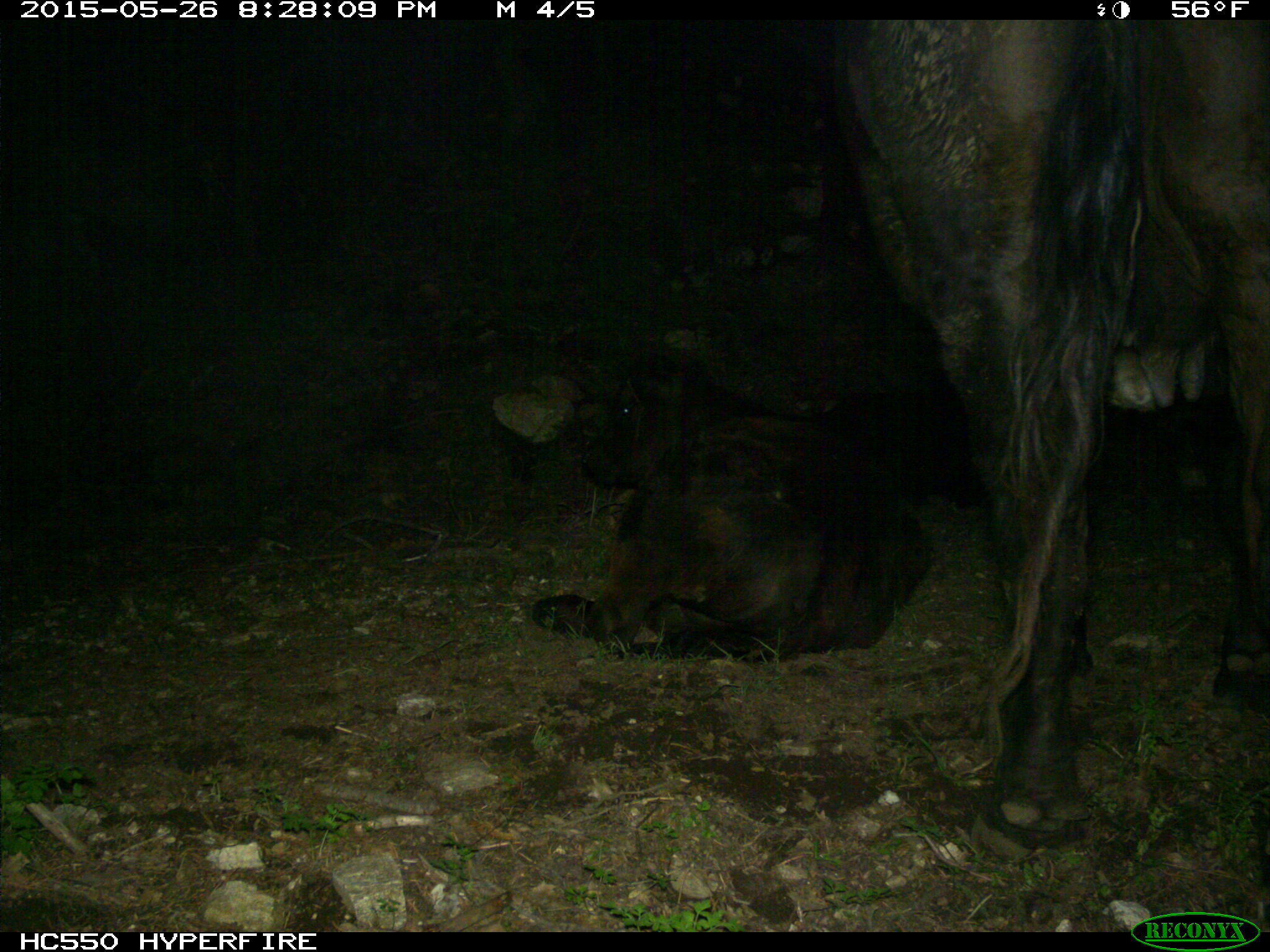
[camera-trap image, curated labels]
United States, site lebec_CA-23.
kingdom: Animalia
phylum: Chordata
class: Mammalia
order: Artiodactyla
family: Bovidae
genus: Bos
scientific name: Bos taurus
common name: domestic cow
Bos taurus (domestic cow).